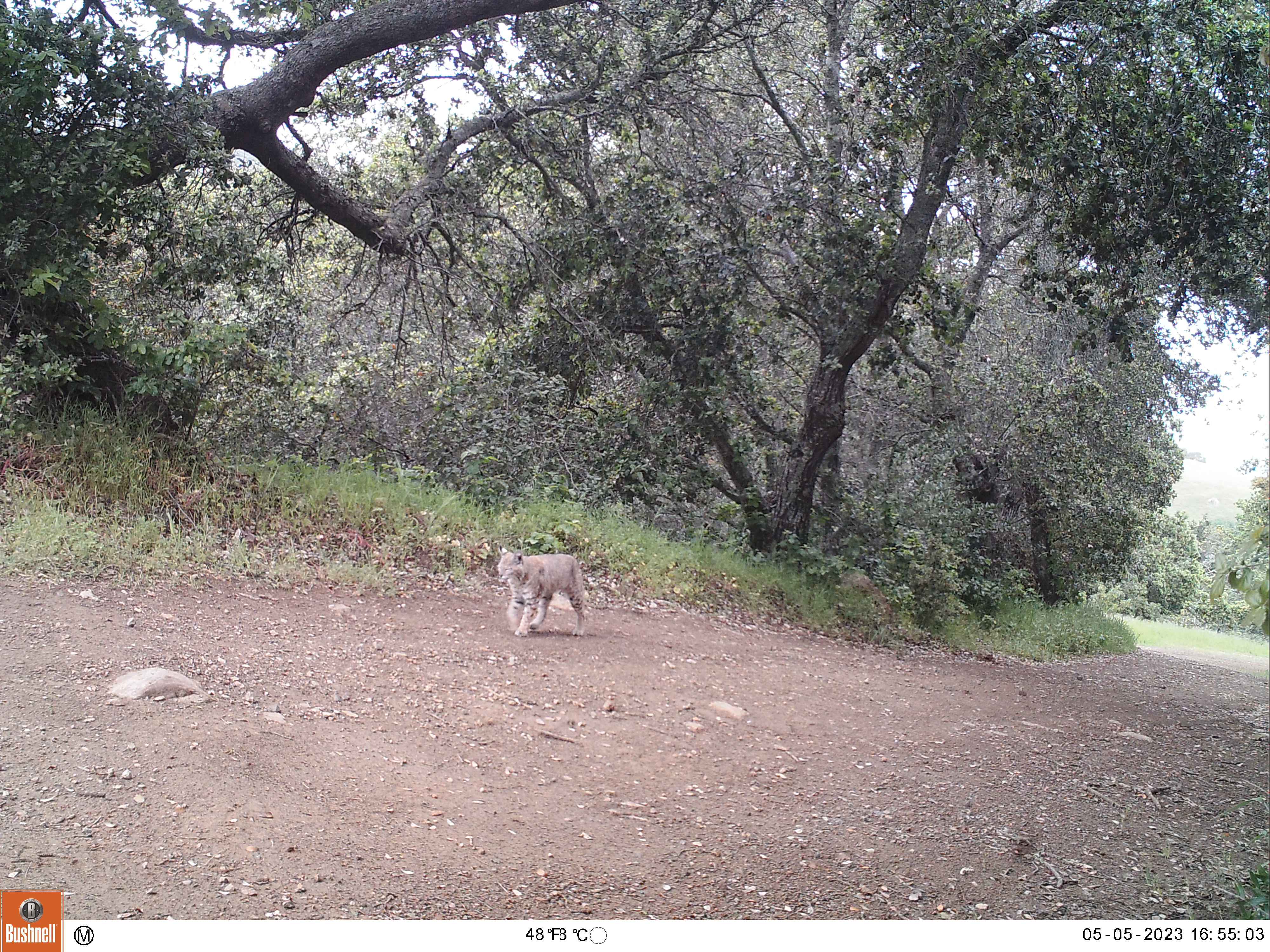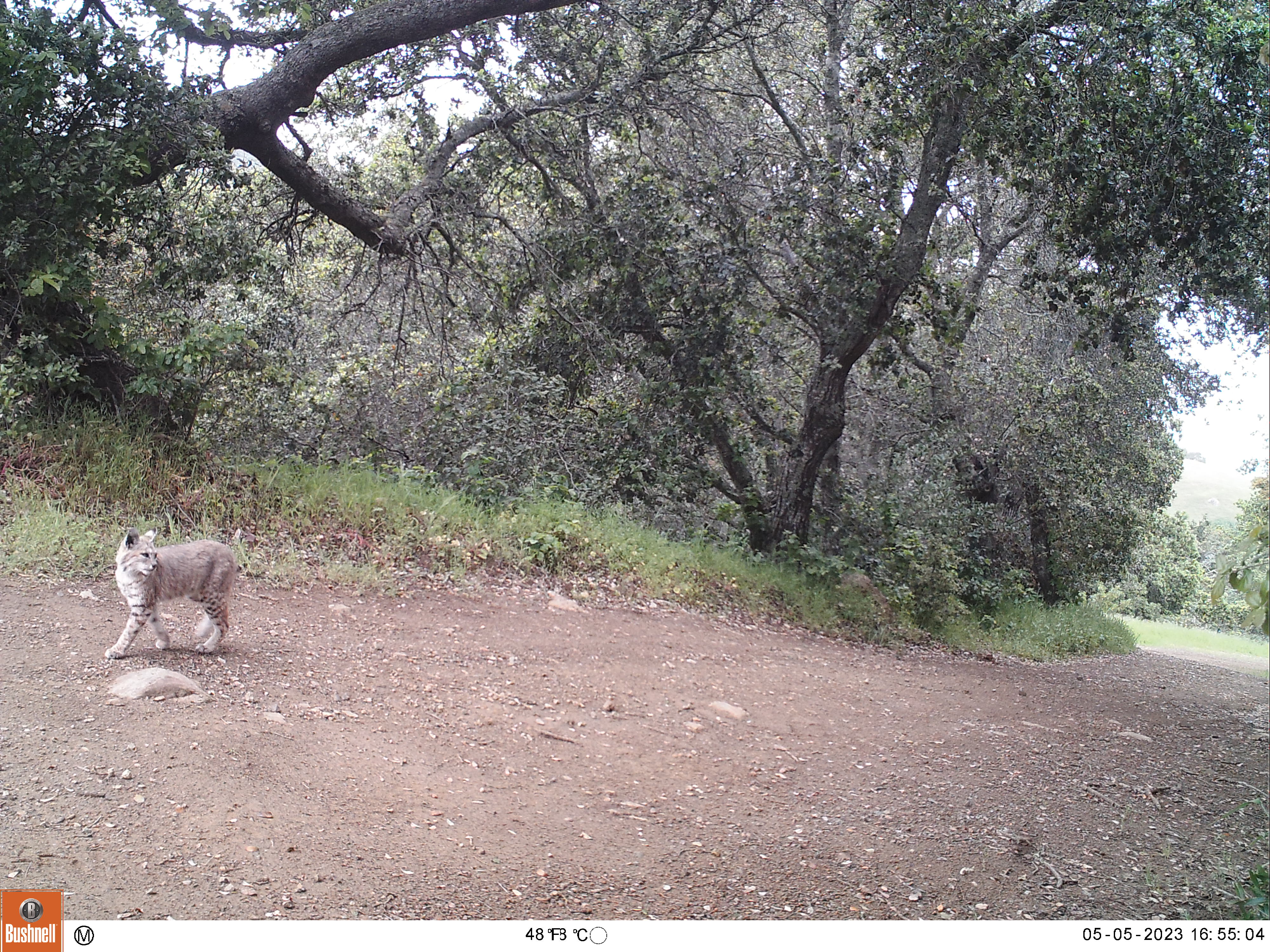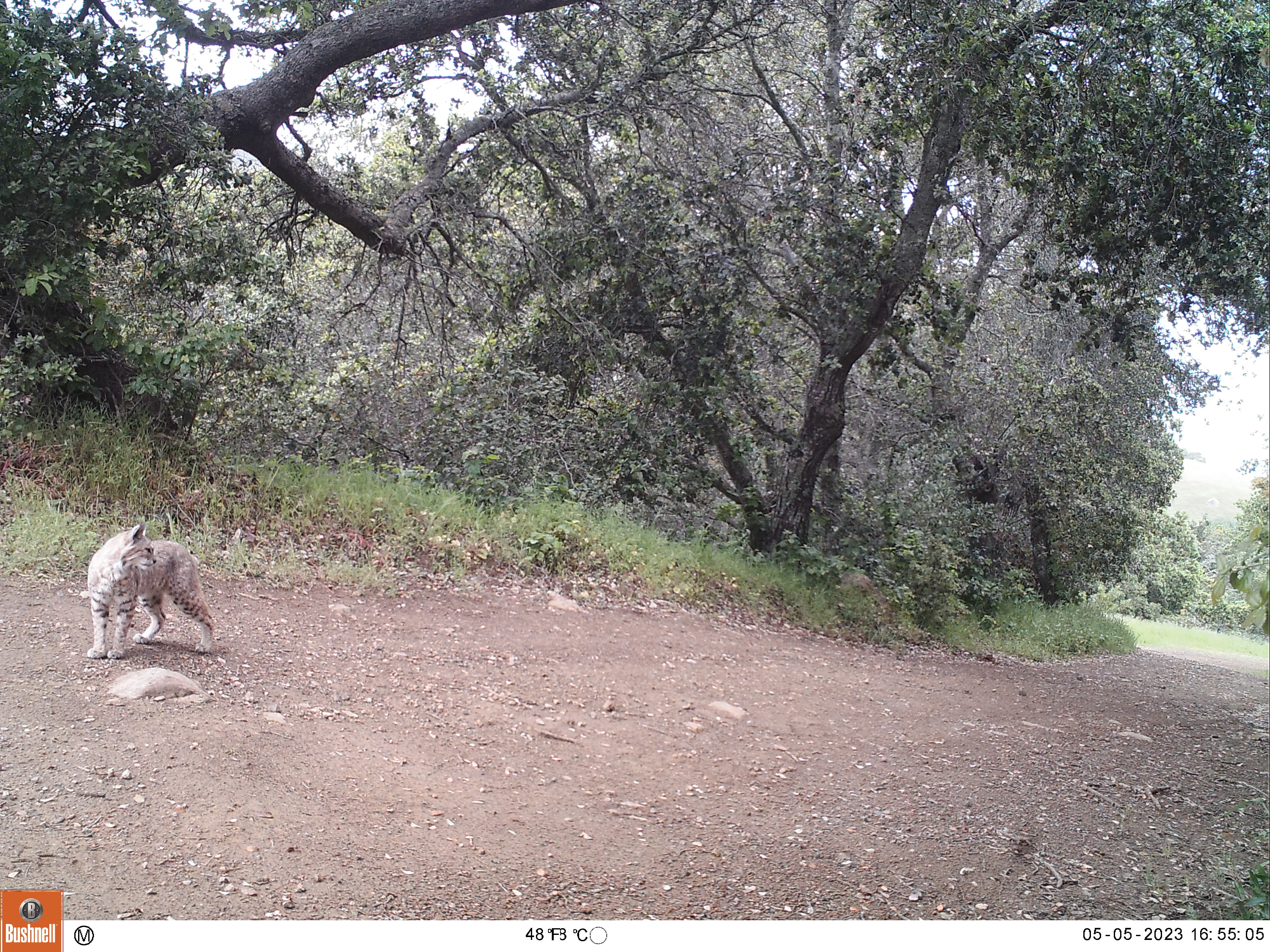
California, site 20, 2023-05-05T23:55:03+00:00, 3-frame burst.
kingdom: Animalia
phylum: Chordata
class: Mammalia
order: Carnivora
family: Felidae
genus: Lynx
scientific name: Lynx rufus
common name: bobcat